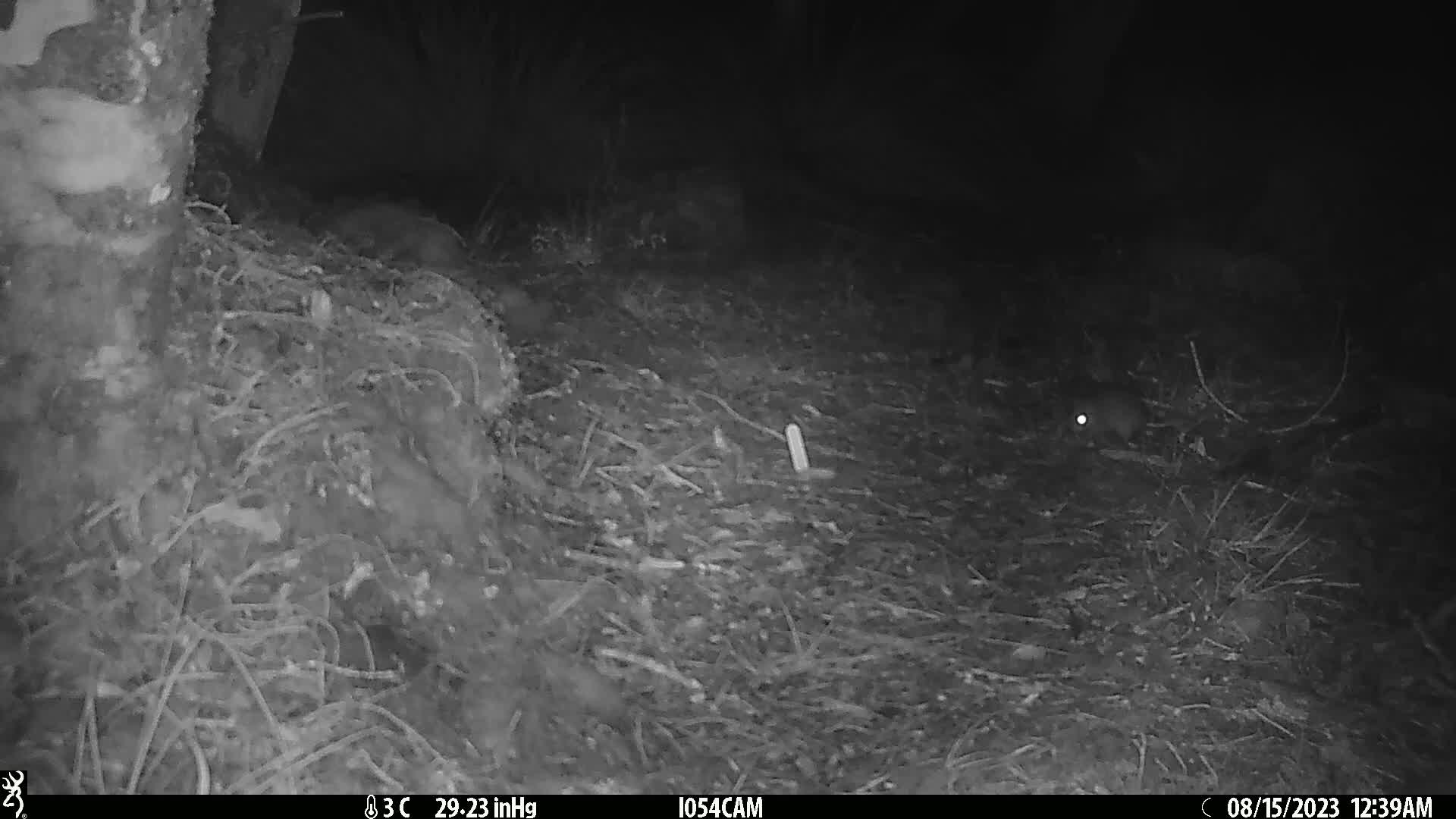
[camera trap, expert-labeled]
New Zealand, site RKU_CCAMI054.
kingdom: Animalia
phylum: Chordata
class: Mammalia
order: Rodentia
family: Muridae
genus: Rattus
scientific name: Rattus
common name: rat